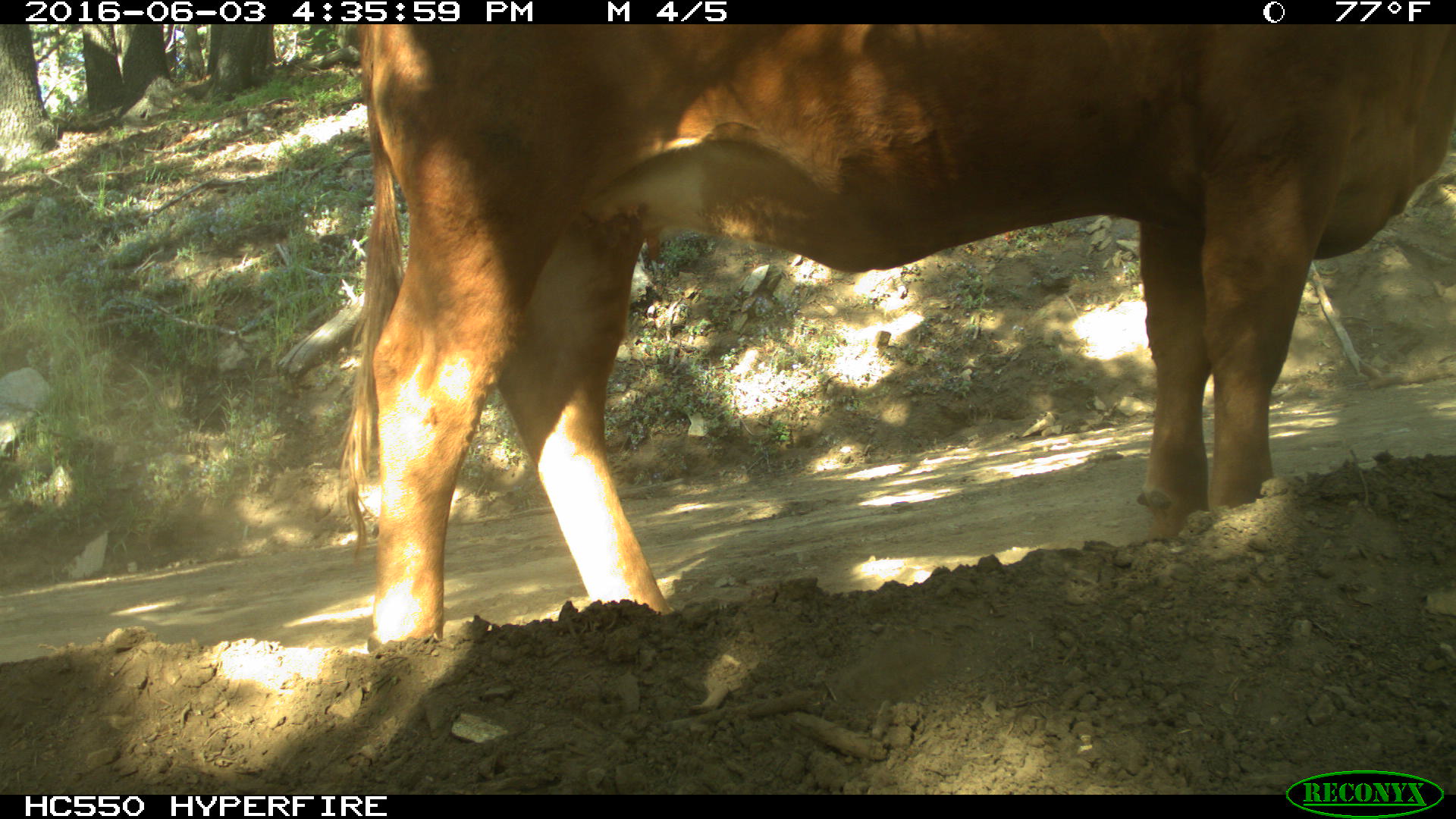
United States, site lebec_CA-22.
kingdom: Animalia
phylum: Chordata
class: Mammalia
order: Artiodactyla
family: Bovidae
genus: Bos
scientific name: Bos taurus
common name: domestic cow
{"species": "Bos taurus (domestic cow)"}